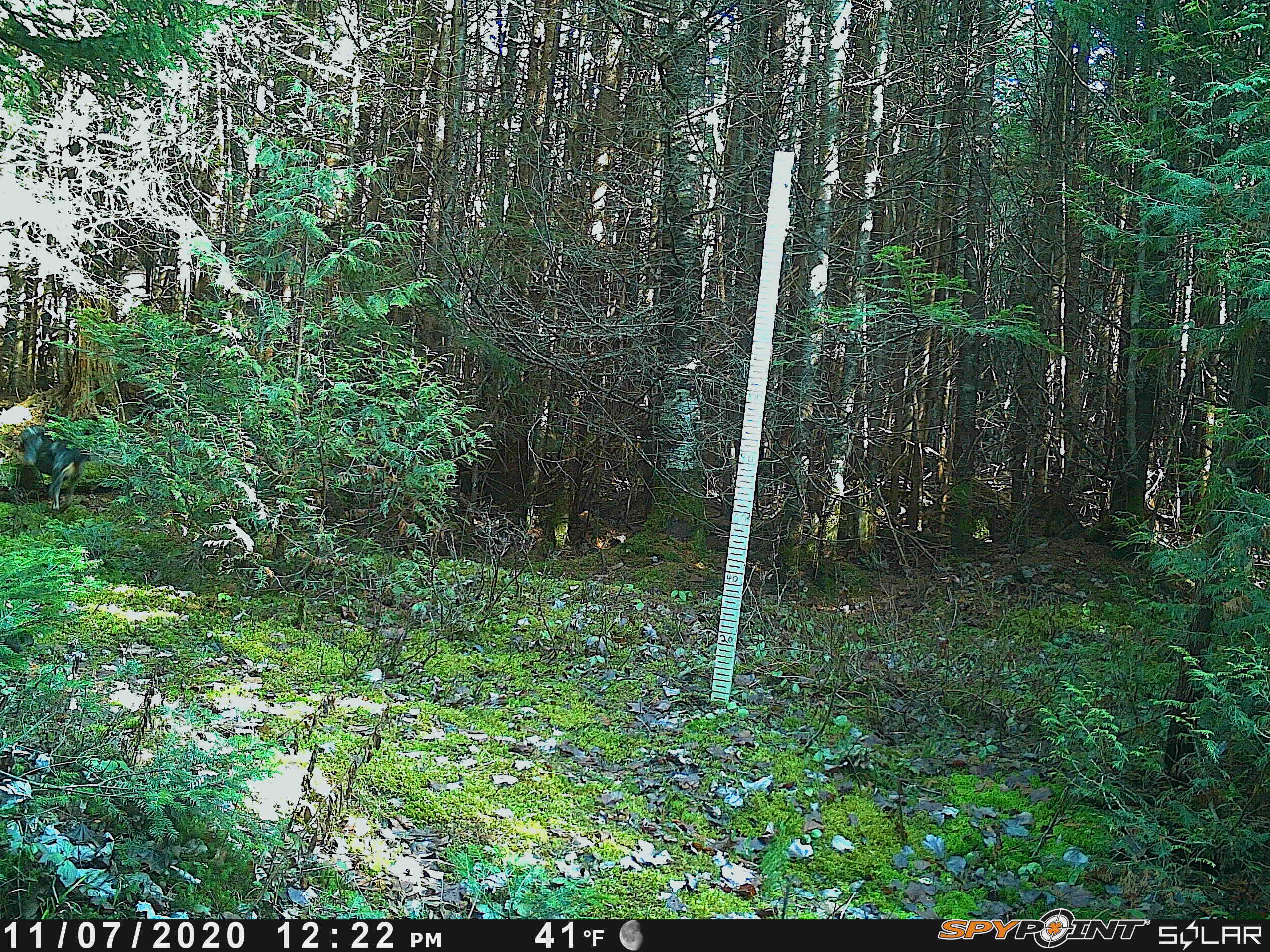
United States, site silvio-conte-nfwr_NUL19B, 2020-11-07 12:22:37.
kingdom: Animalia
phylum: Chordata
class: Mammalia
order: Carnivora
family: Canidae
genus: Canis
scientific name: Canis familiaris familiaris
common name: domestic dog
Domestic dog (Canis familiaris familiaris).